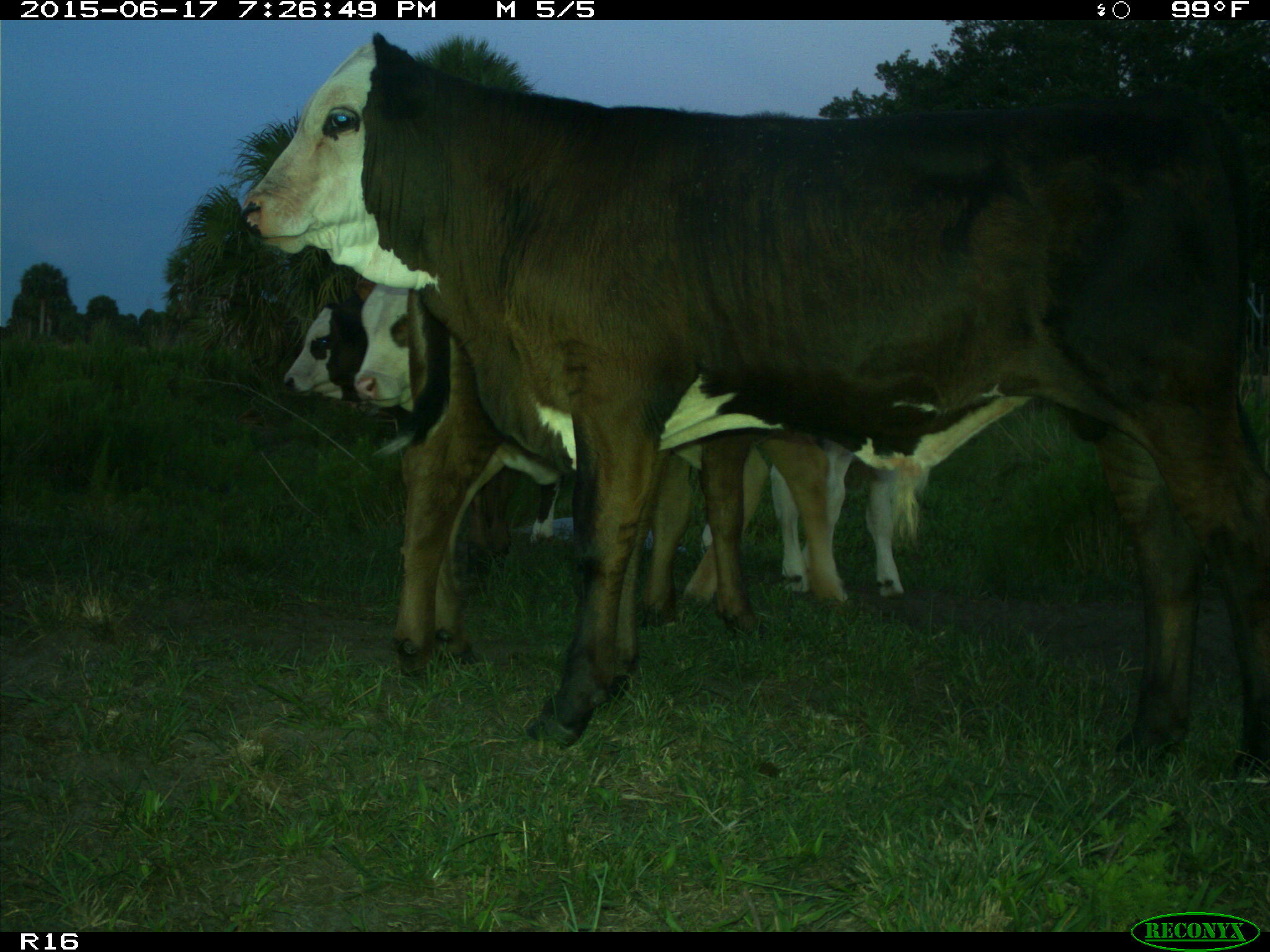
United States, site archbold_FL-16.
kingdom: Animalia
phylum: Chordata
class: Mammalia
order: Artiodactyla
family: Bovidae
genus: Bos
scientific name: Bos taurus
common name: domestic cow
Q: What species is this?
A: Bos taurus (domestic cow).